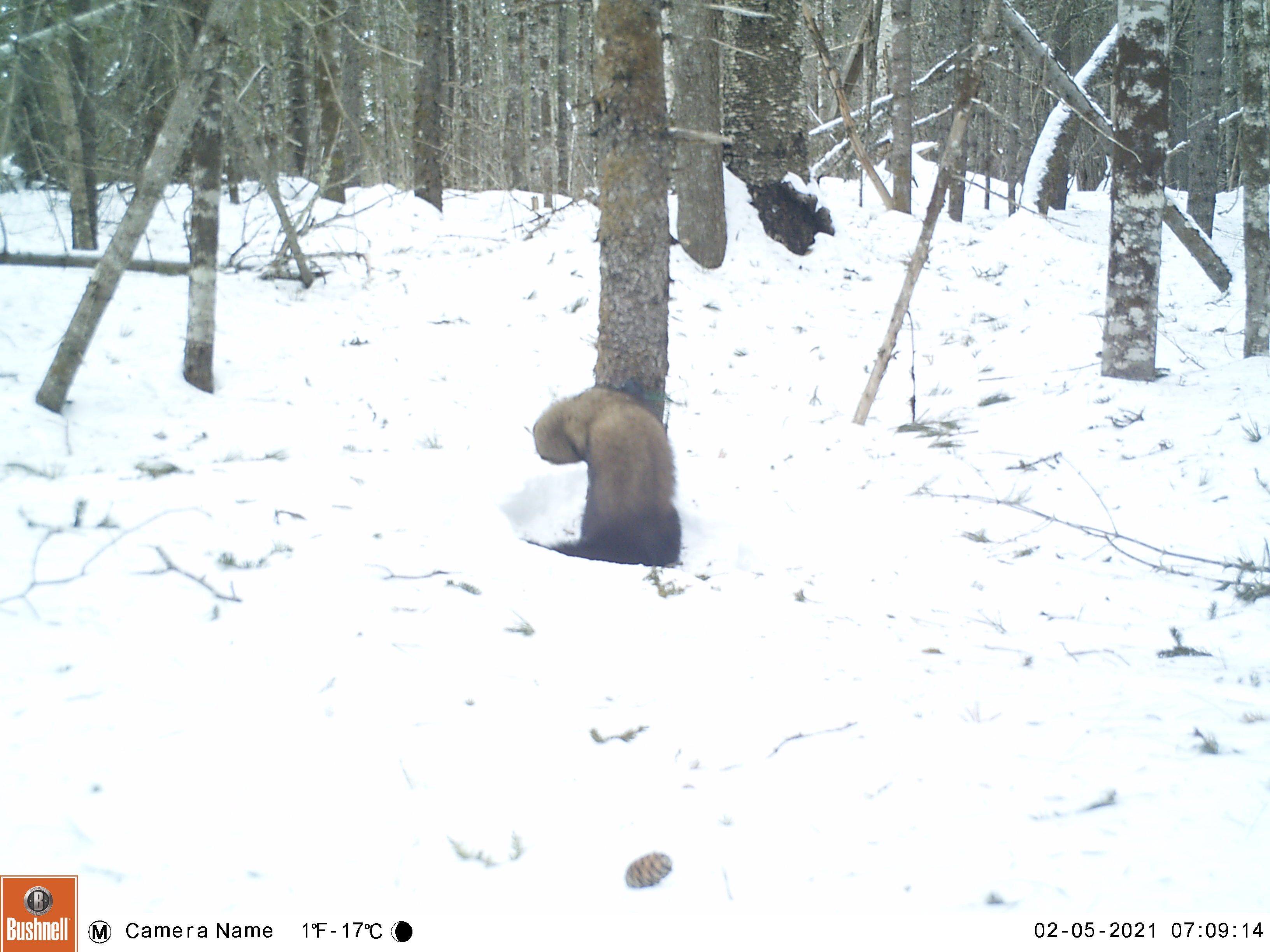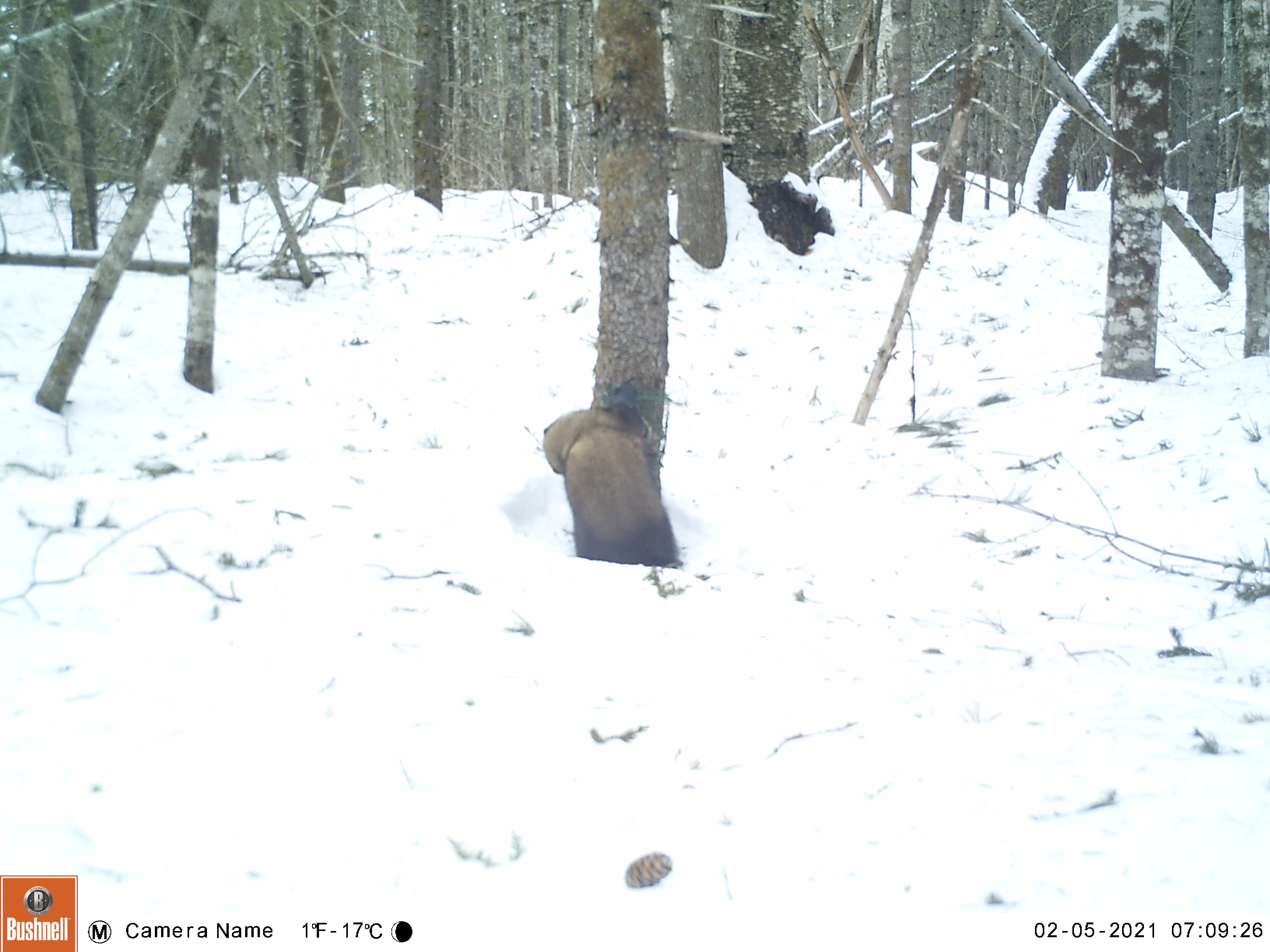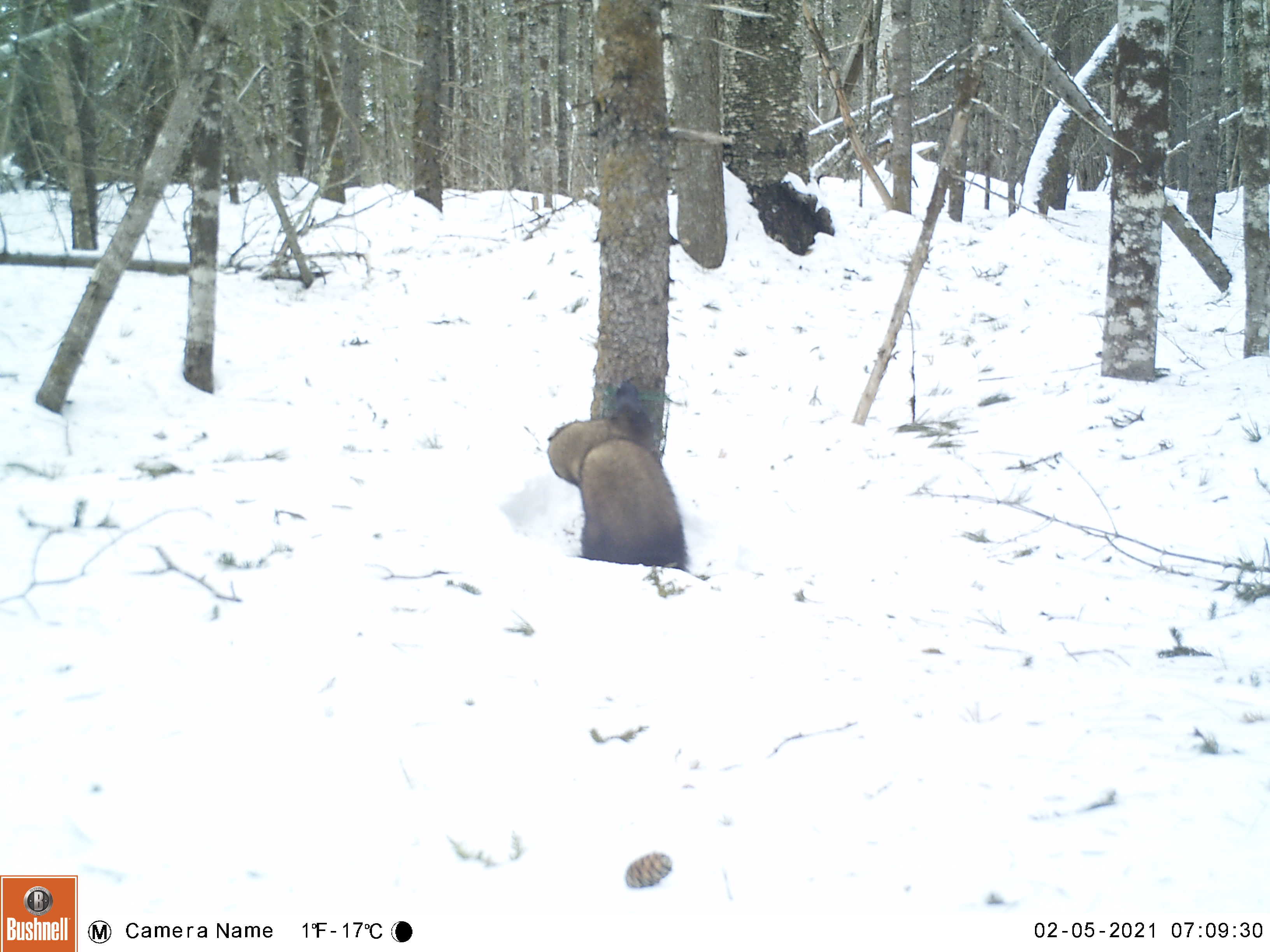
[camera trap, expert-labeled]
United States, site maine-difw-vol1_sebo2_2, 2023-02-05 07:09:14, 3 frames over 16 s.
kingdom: Animalia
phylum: Chordata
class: Mammalia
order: Carnivora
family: Mustelidae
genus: Pekania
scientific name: Pekania pennanti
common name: fisher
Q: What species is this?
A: Fisher (Pekania pennanti).